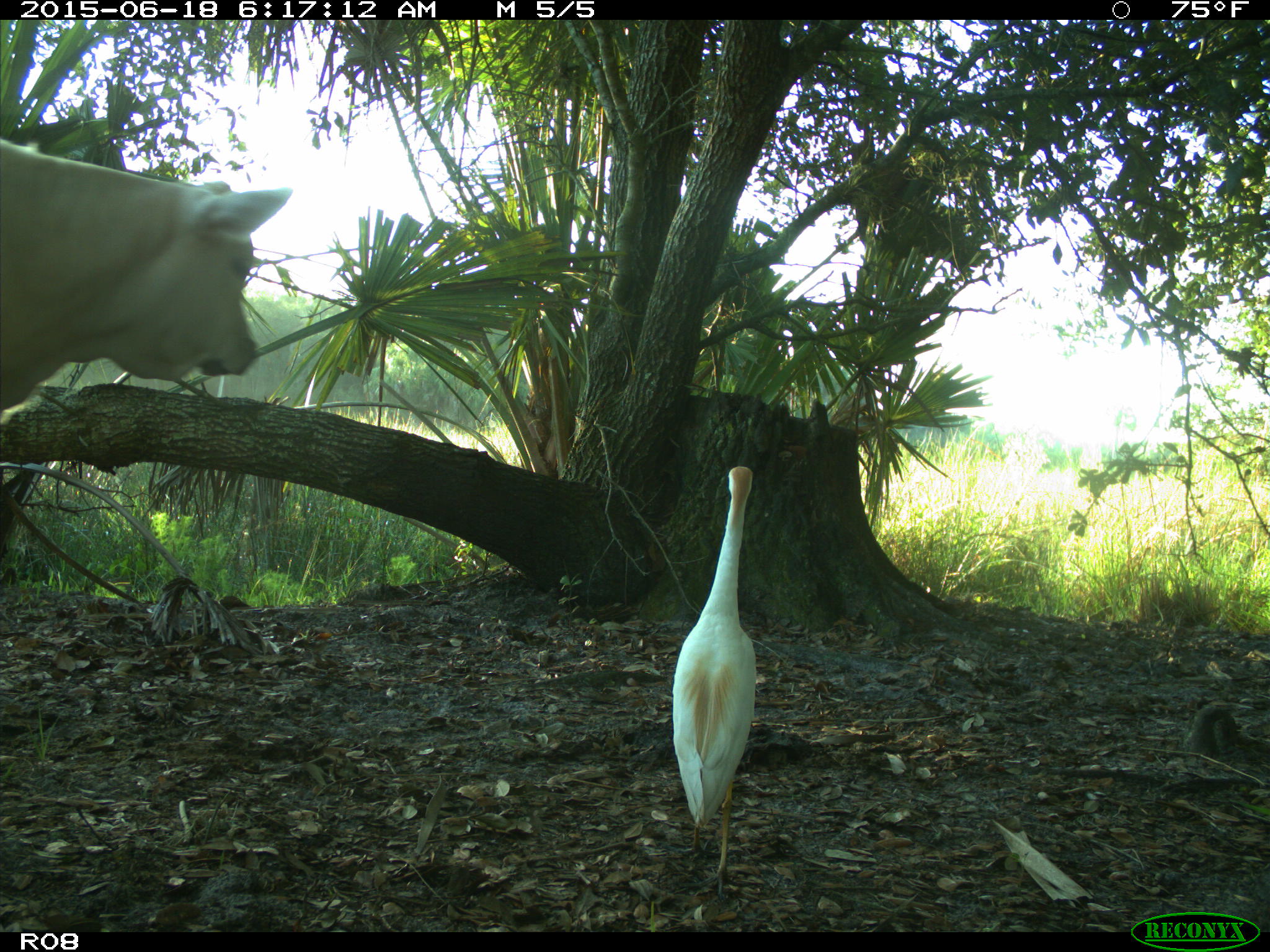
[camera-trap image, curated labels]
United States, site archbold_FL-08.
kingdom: Animalia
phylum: Chordata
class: Mammalia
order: Artiodactyla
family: Bovidae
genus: Bos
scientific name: Bos taurus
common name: domestic cow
Bos taurus (domestic cow).